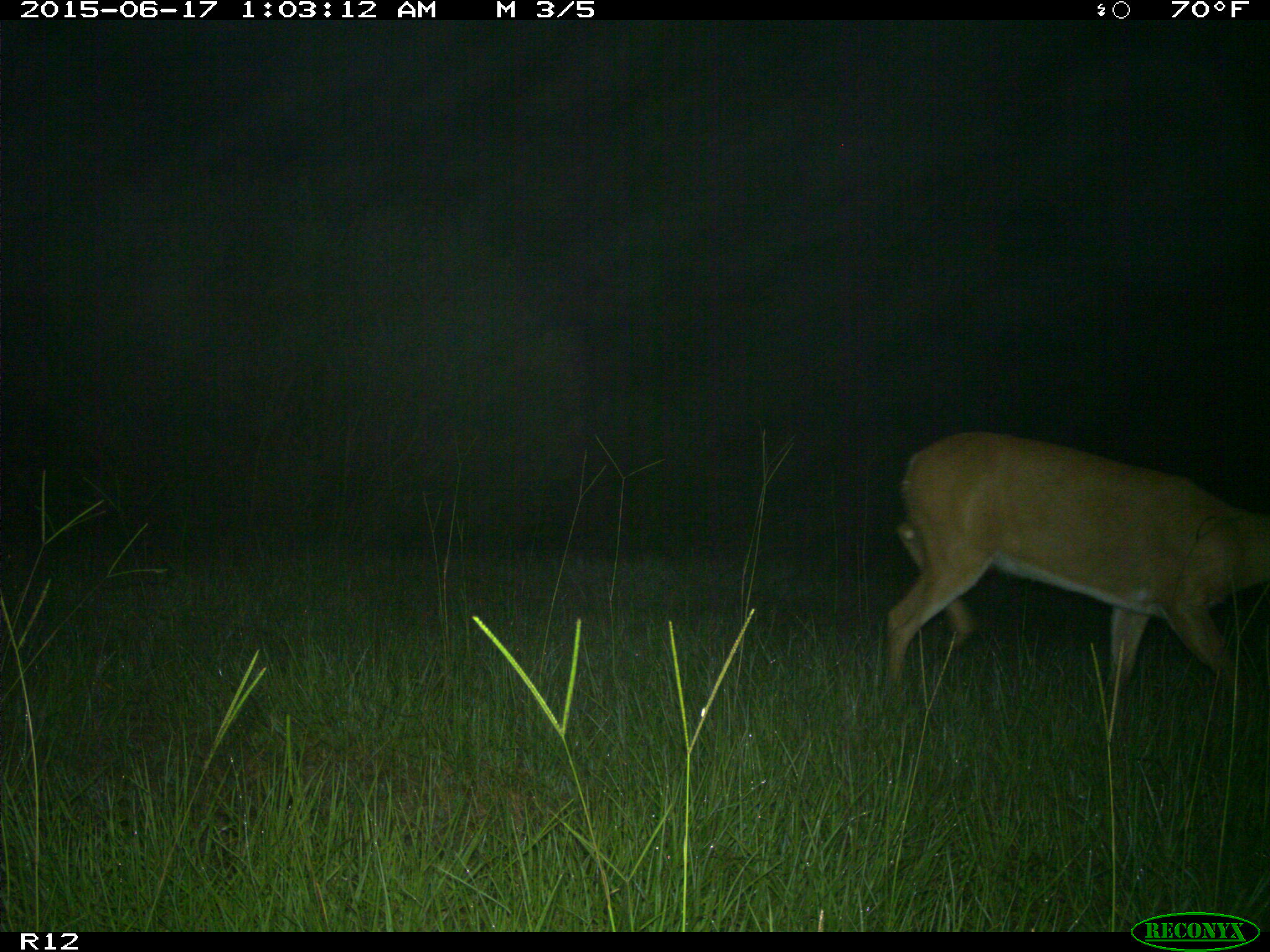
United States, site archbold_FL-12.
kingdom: Animalia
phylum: Chordata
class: Mammalia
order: Artiodactyla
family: Cervidae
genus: Odocoileus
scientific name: Odocoileus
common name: deer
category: unidentified deer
Unidentified deer (deer) (Odocoileus).